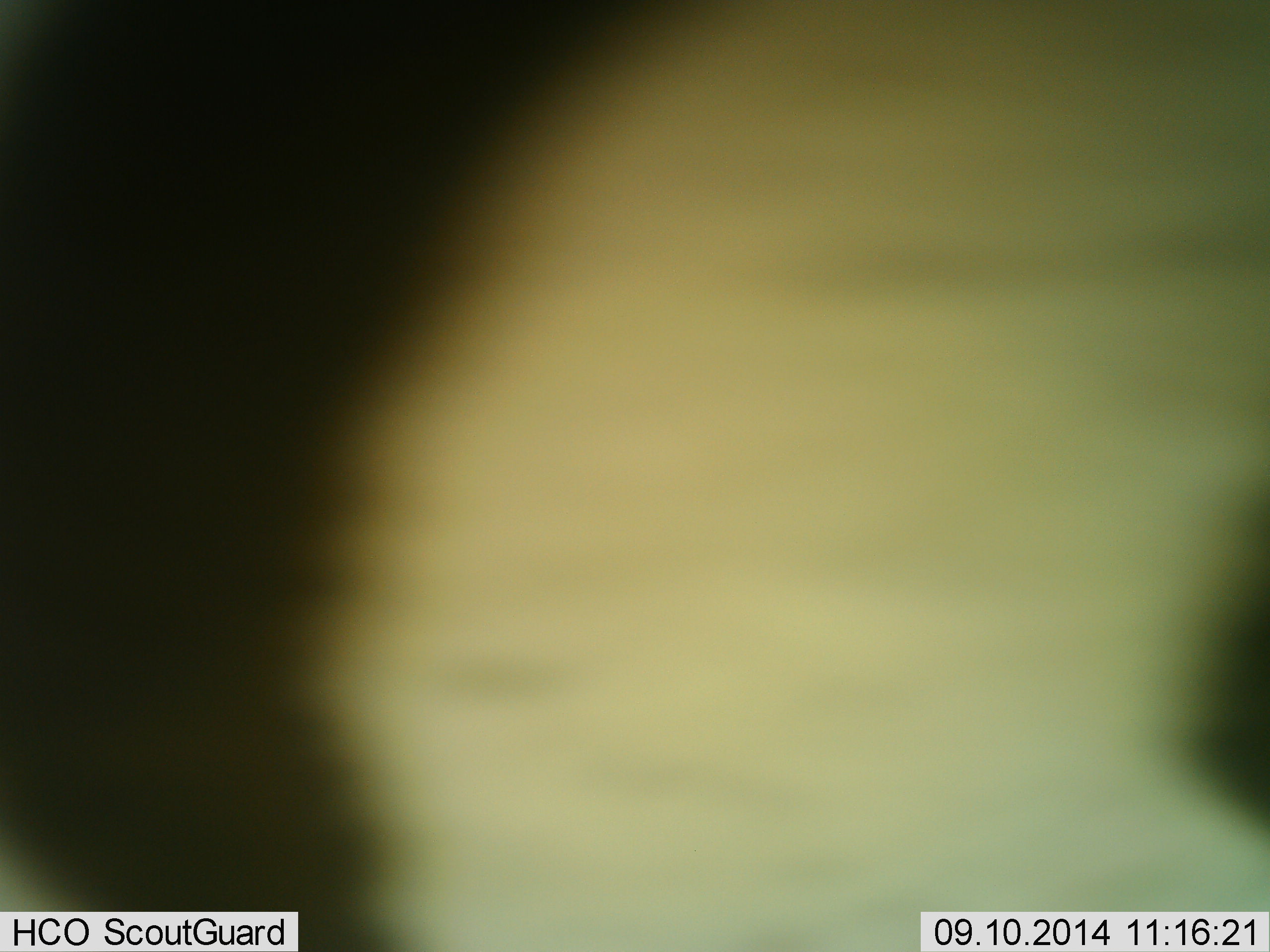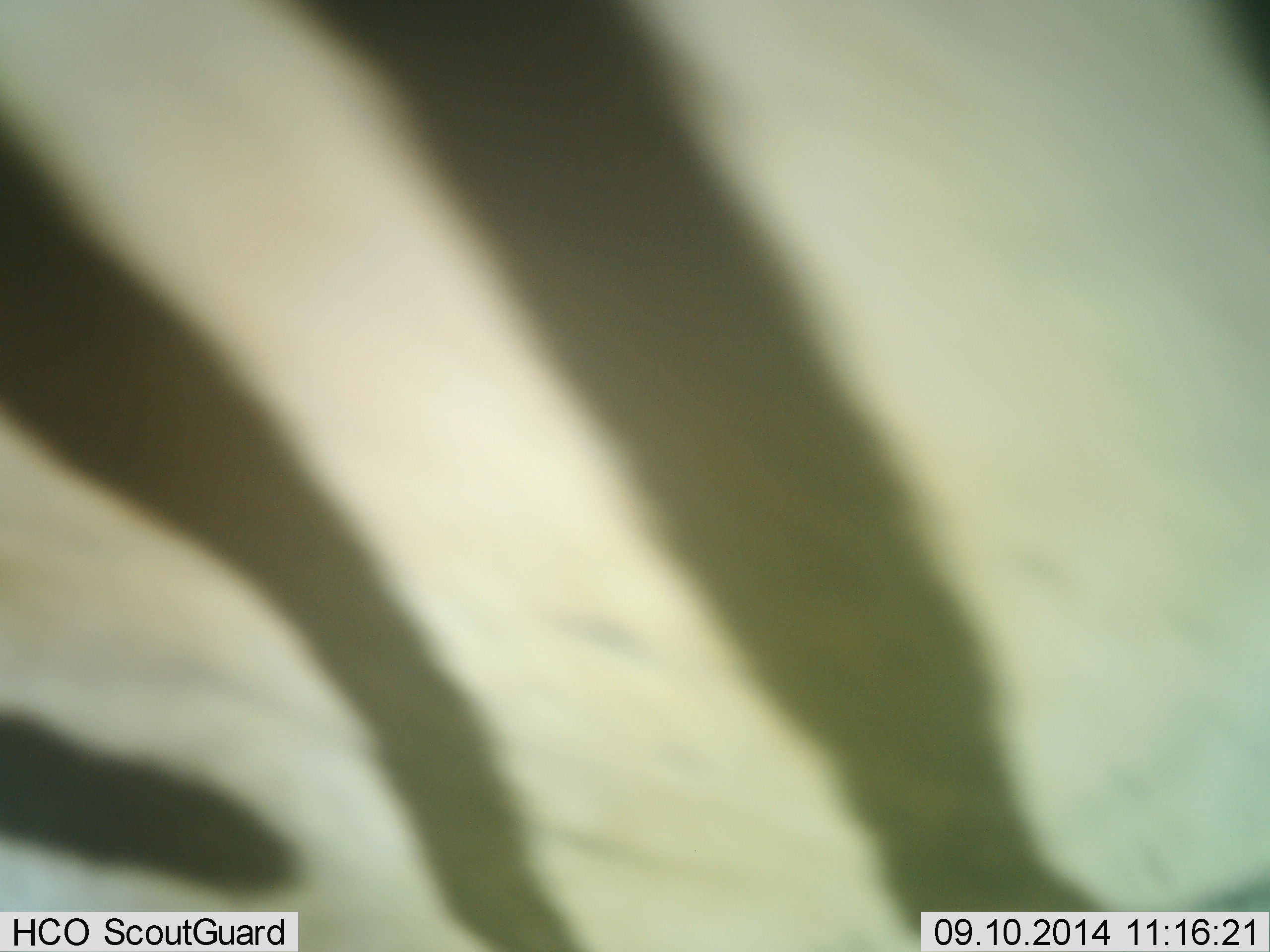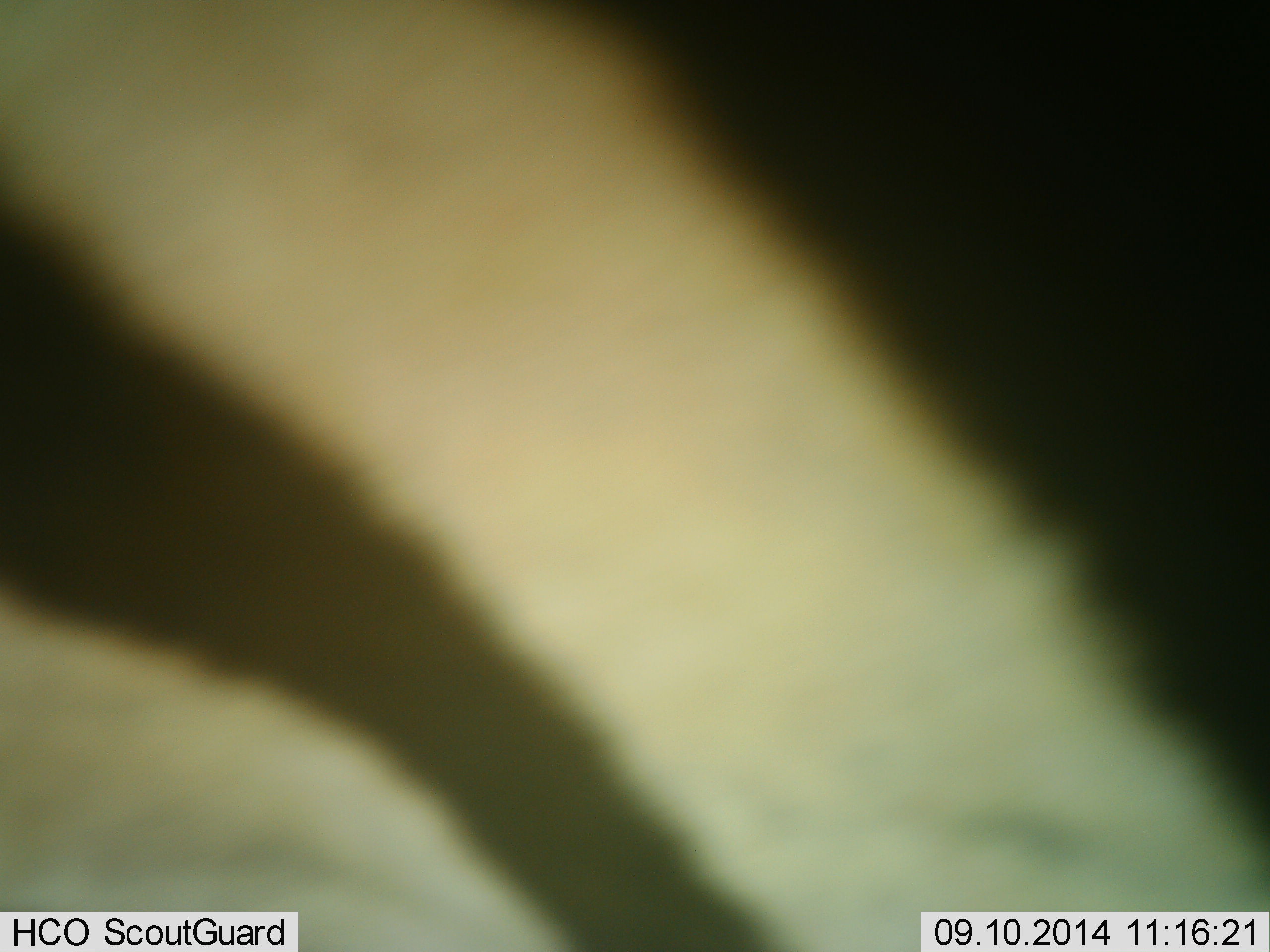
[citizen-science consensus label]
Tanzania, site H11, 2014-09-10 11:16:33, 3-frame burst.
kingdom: Animalia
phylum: Chordata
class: Mammalia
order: Perissodactyla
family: Equidae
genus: Equus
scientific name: Equus quagga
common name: plains zebra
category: zebra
Zebra (plains zebra) (Equus quagga), count 1. Behavior (volunteer vote fractions): standing 20%, resting 0%, moving 80%, interacting 0%. Young present (vote fraction): 0%. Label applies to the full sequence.